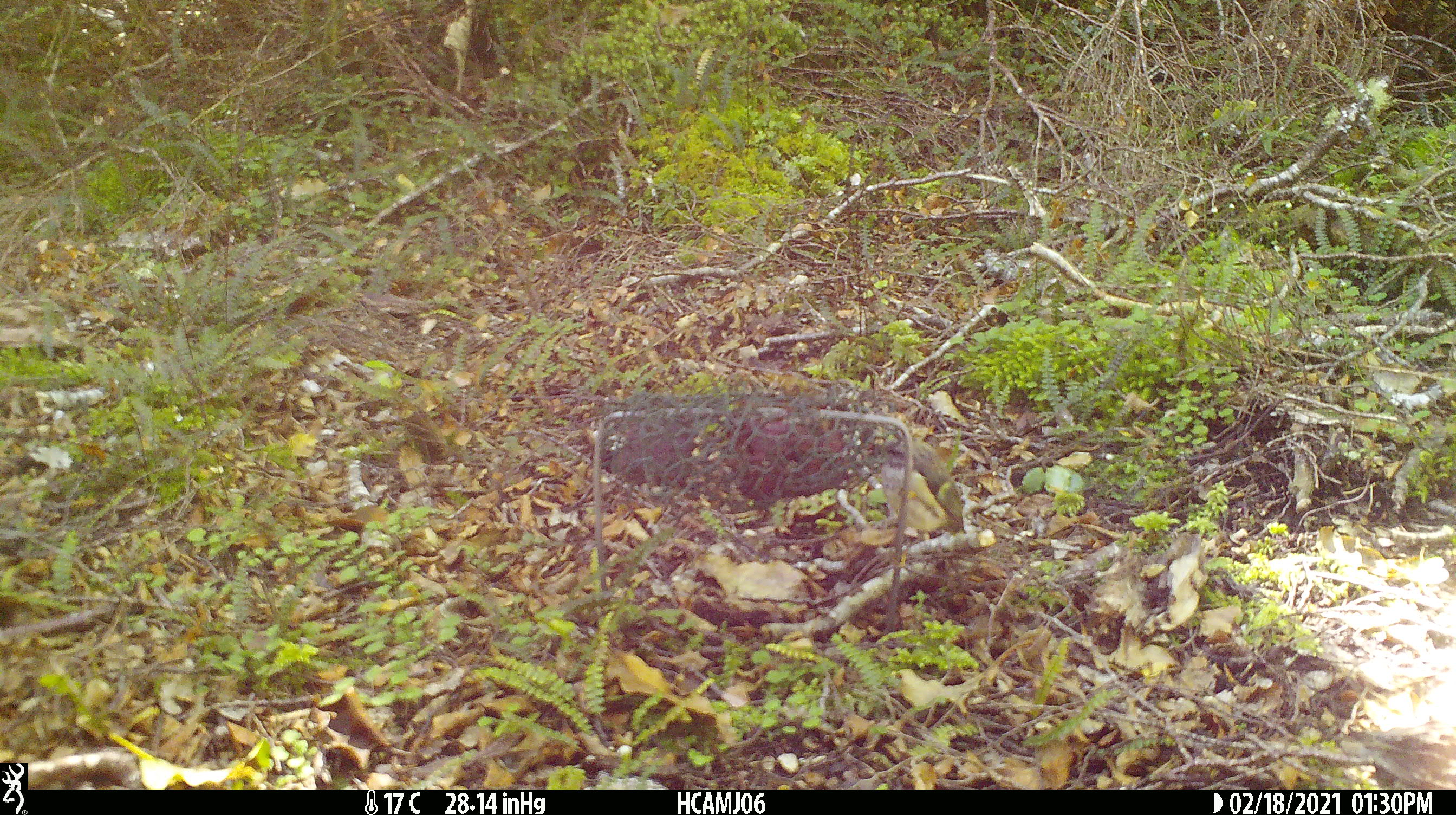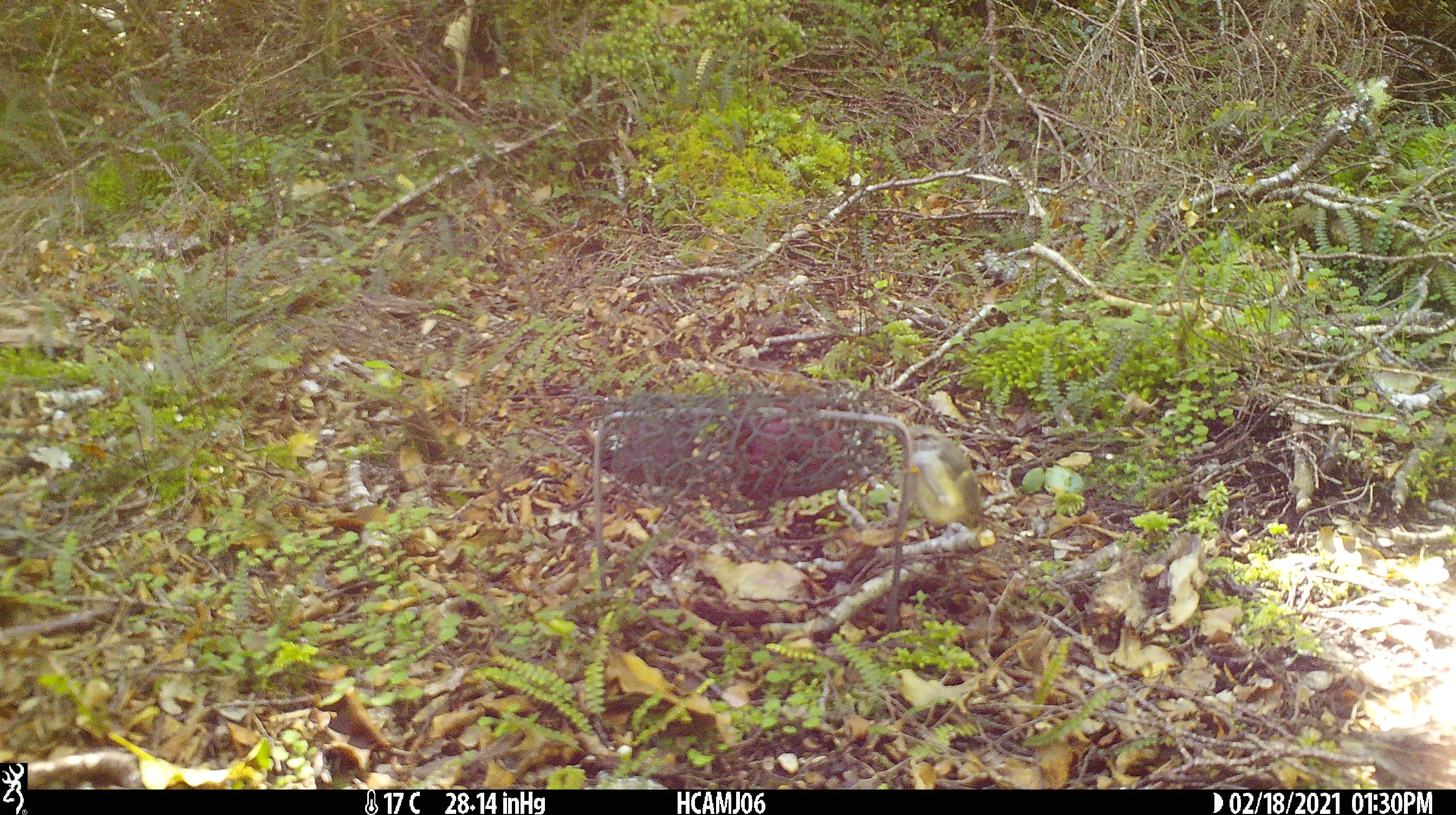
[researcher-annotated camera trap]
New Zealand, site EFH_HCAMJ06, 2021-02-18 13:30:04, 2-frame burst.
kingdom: Animalia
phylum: Chordata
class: Aves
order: Passeriformes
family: Acanthisittidae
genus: Acanthisitta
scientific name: Acanthisitta chloris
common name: rifleman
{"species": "rifleman (Acanthisitta chloris)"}